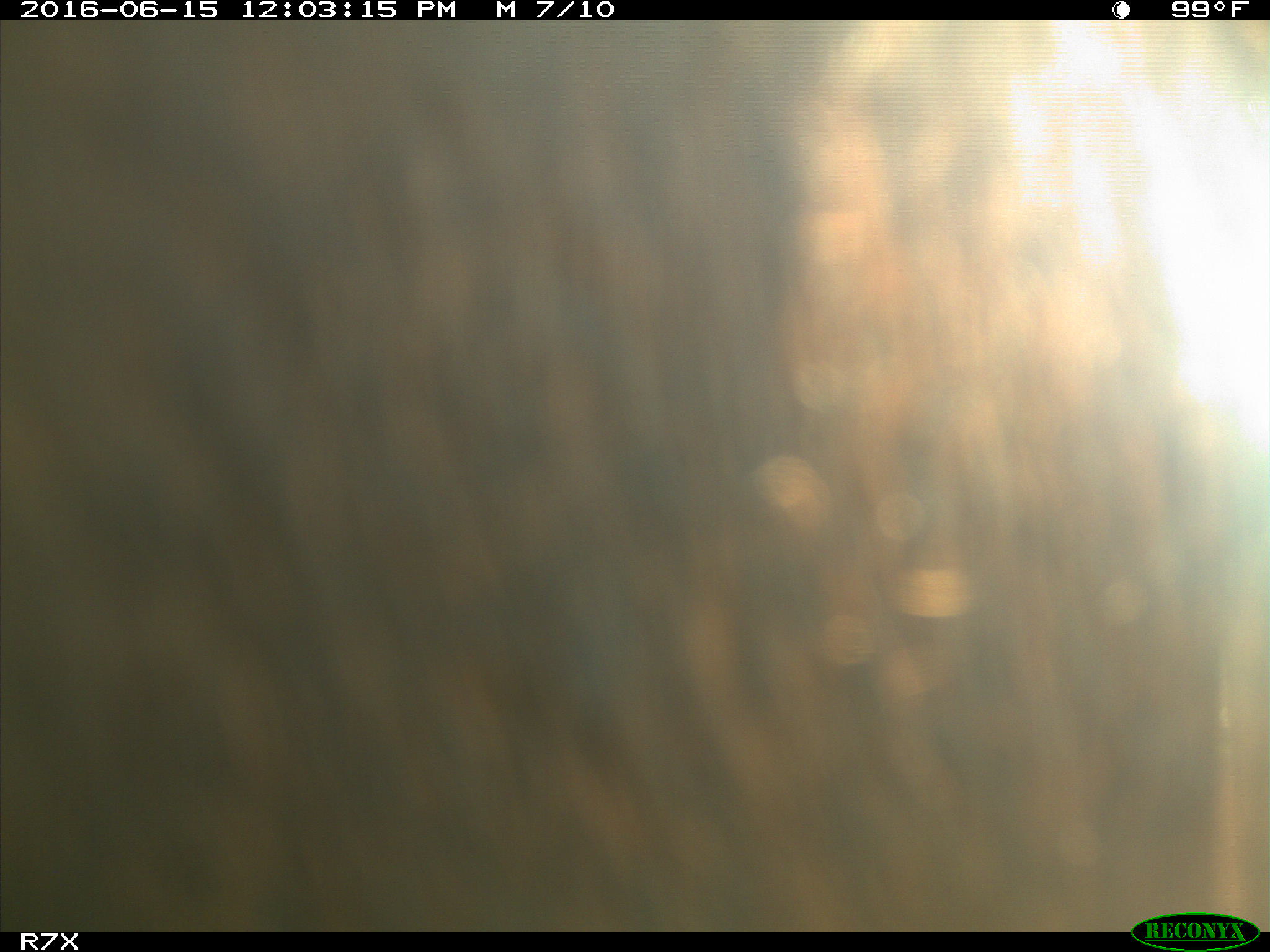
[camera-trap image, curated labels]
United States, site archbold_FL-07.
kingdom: Animalia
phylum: Chordata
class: Mammalia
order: Artiodactyla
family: Bovidae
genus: Bos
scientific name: Bos taurus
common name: domestic cow